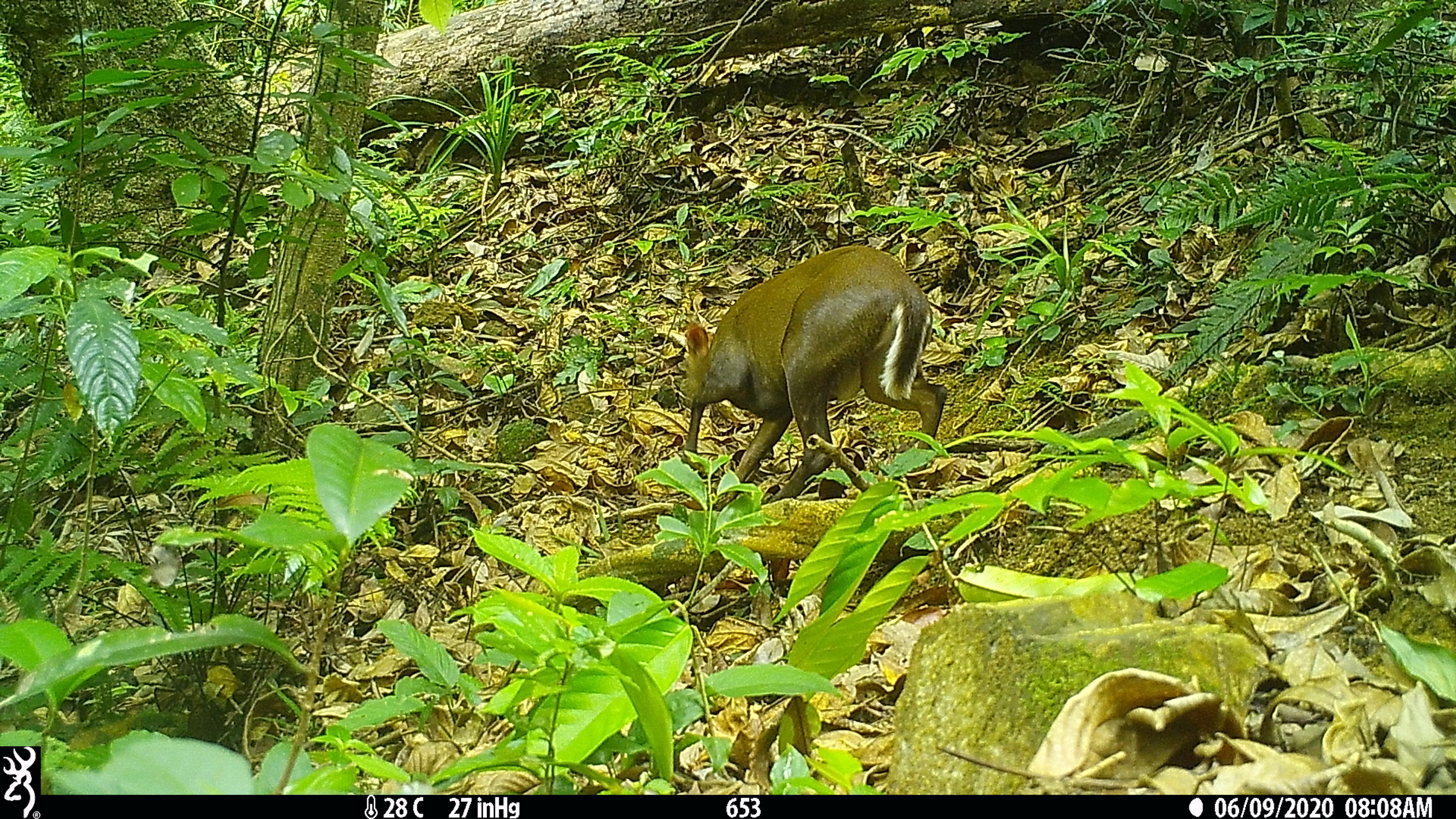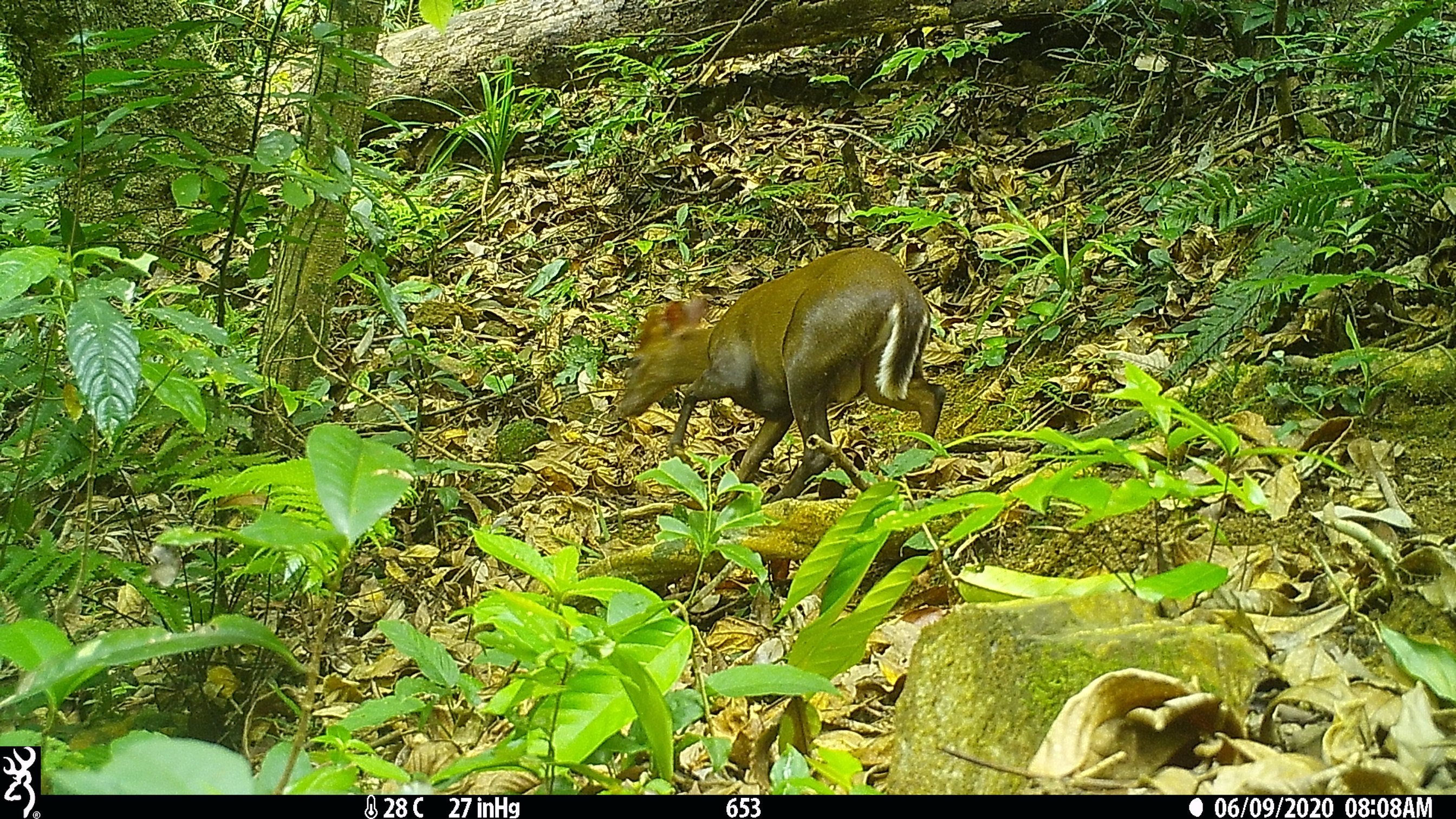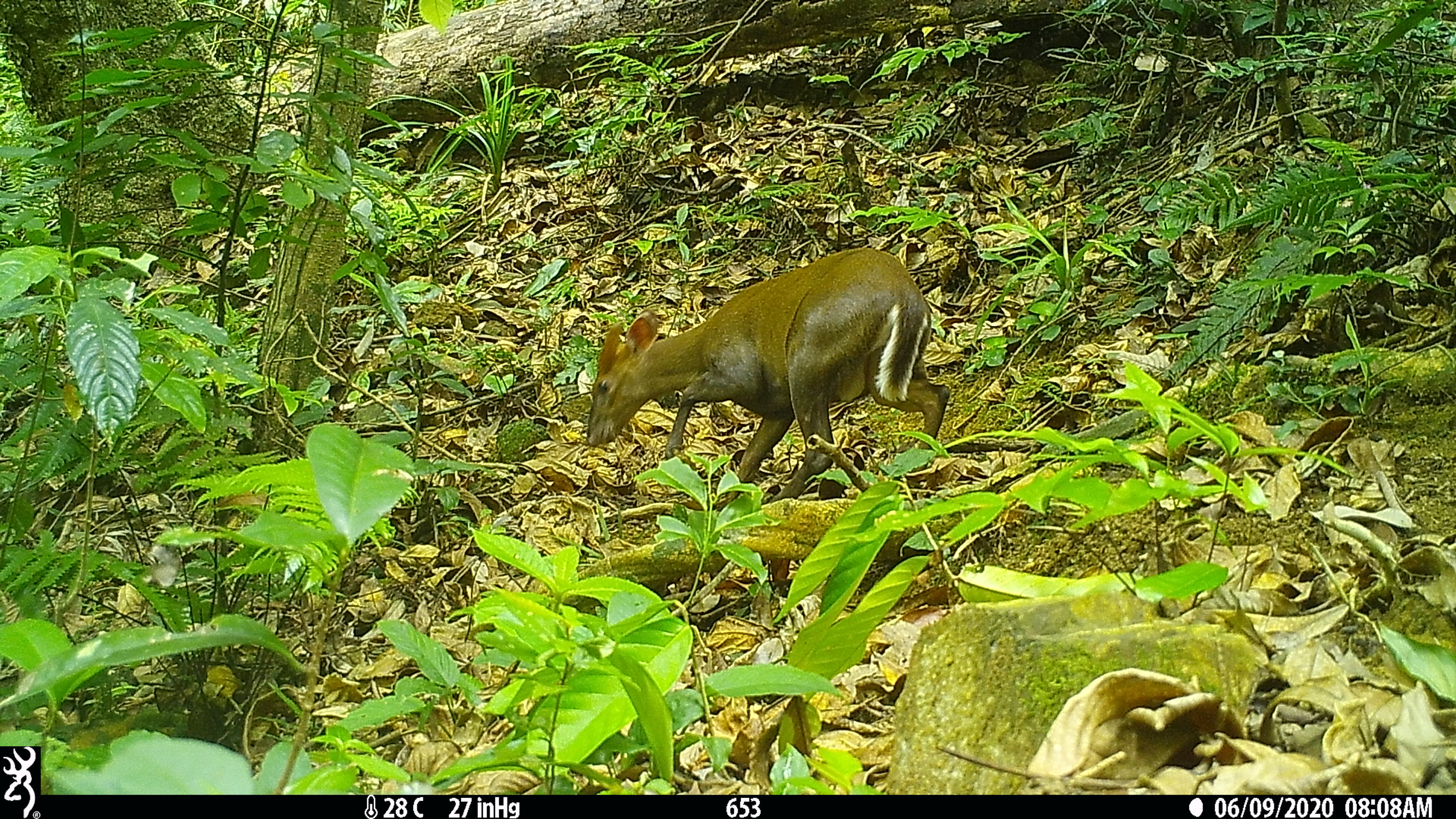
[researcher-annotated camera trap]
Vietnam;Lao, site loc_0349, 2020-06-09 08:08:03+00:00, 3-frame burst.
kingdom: Animalia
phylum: Chordata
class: Mammalia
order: Artiodactyla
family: Cervidae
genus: Muntiacus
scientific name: Muntiacus rooseveltorum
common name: roosevelt's muntjac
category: roosevelts muntjac group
Roosevelts muntjac group (roosevelt's muntjac) (Muntiacus rooseveltorum). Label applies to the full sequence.